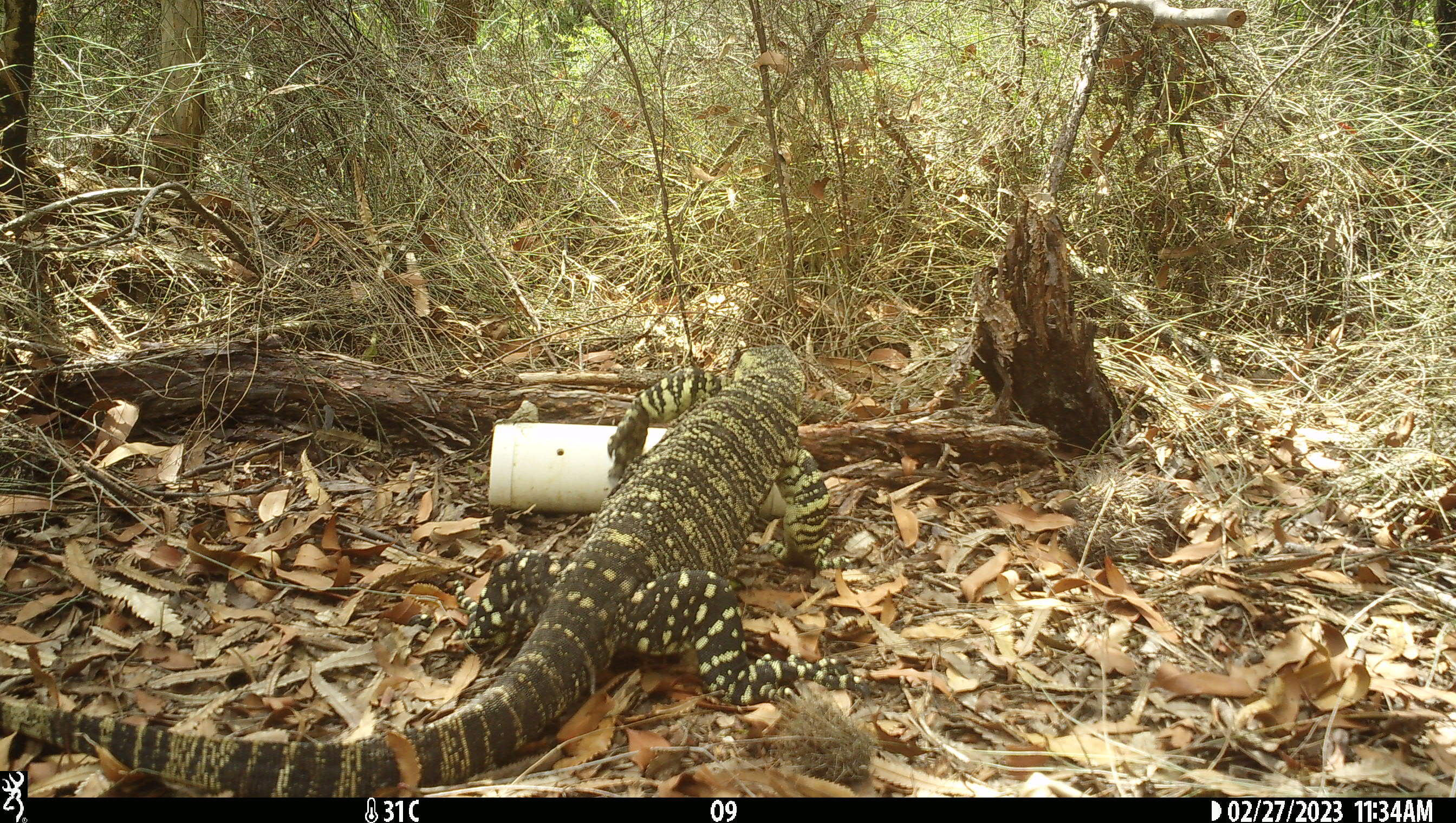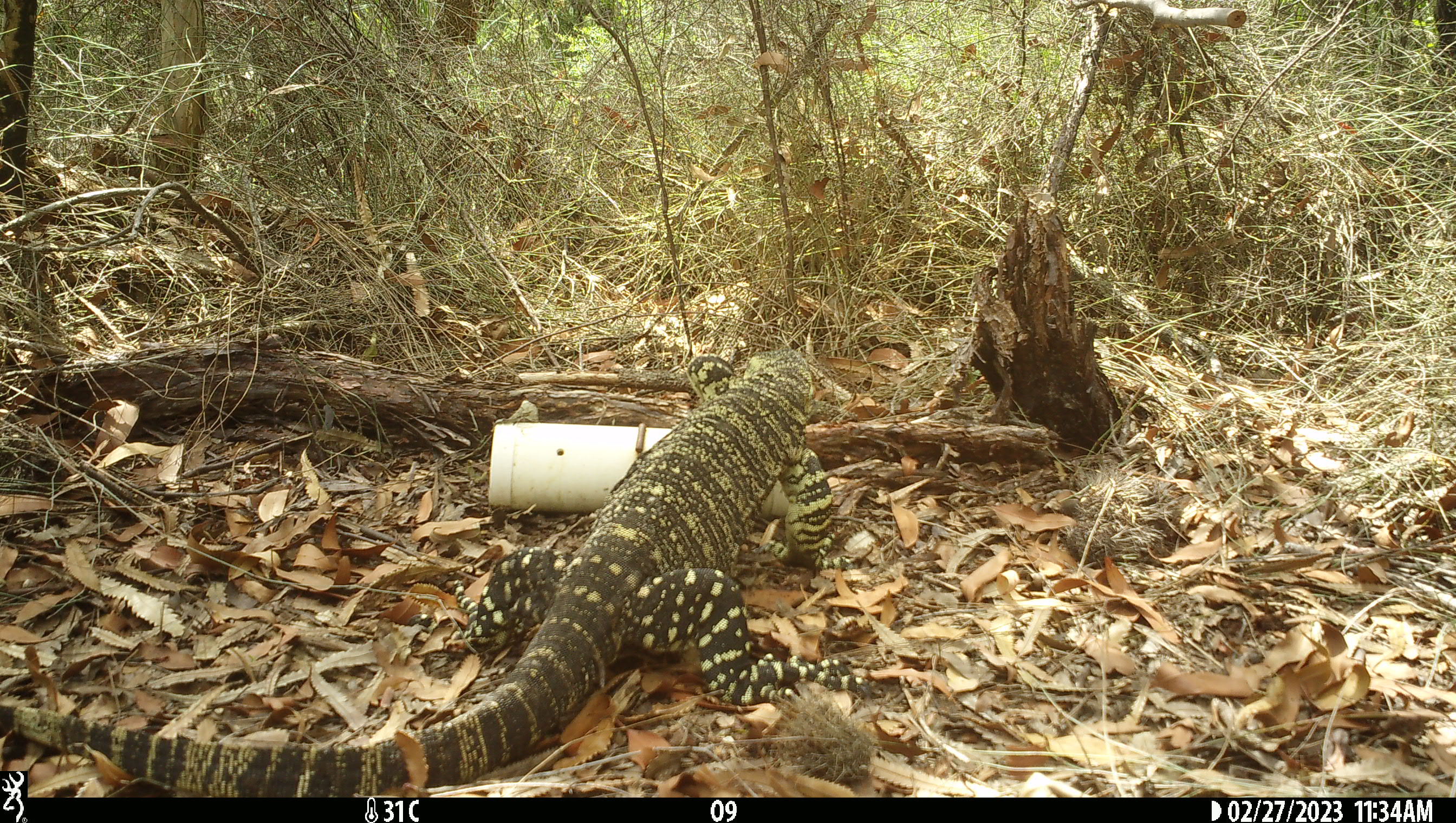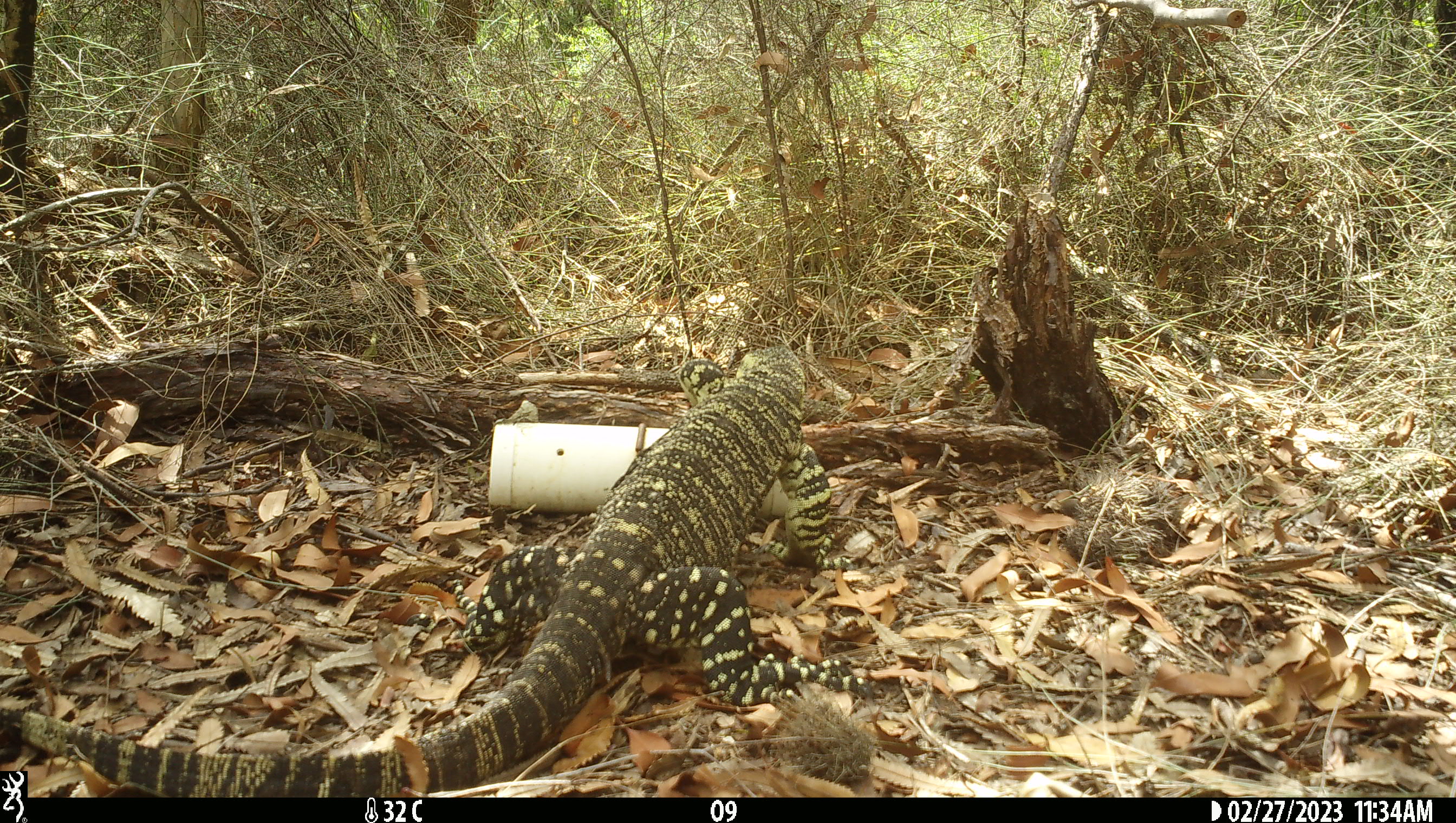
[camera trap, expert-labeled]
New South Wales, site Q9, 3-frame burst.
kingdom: Animalia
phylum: Chordata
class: Reptilia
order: Squamata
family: Varanidae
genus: Varanus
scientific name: Varanus varius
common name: lace monitor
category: goanna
Goanna (lace monitor) (Varanus varius).